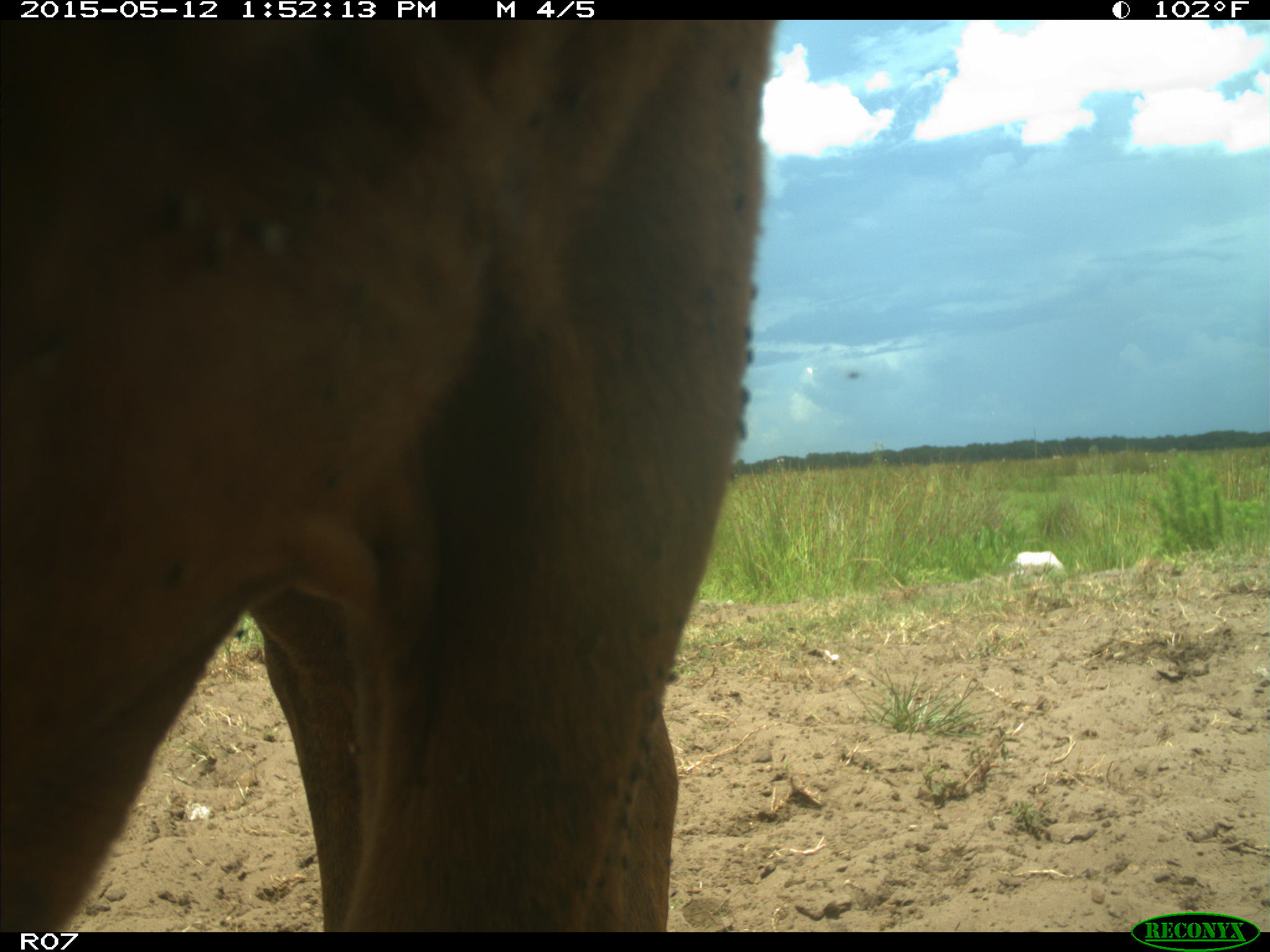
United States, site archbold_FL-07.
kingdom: Animalia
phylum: Chordata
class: Mammalia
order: Artiodactyla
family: Bovidae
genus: Bos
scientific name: Bos taurus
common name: domestic cow